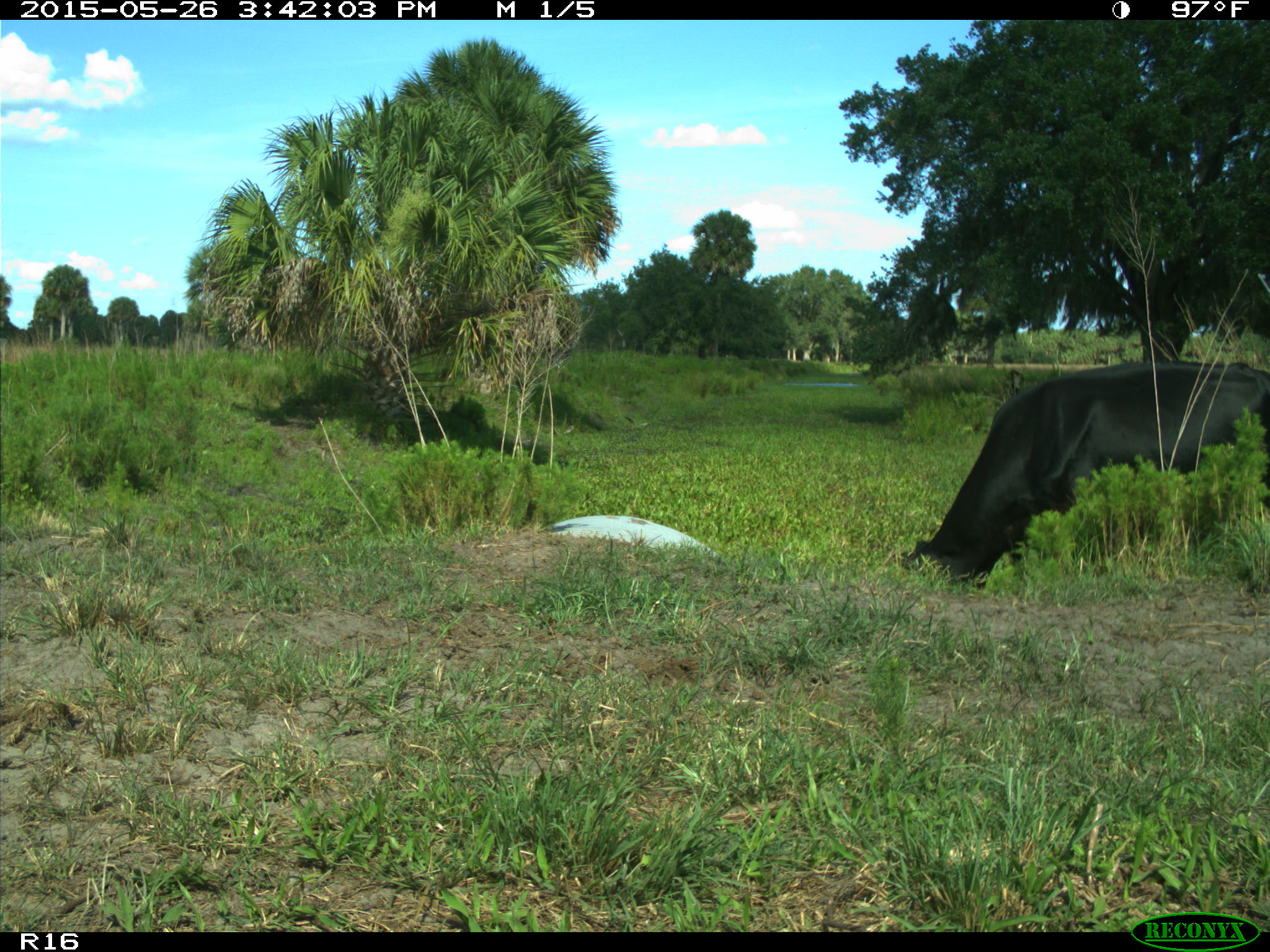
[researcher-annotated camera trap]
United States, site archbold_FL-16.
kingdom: Animalia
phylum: Chordata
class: Mammalia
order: Artiodactyla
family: Bovidae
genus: Bos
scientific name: Bos taurus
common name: domestic cow